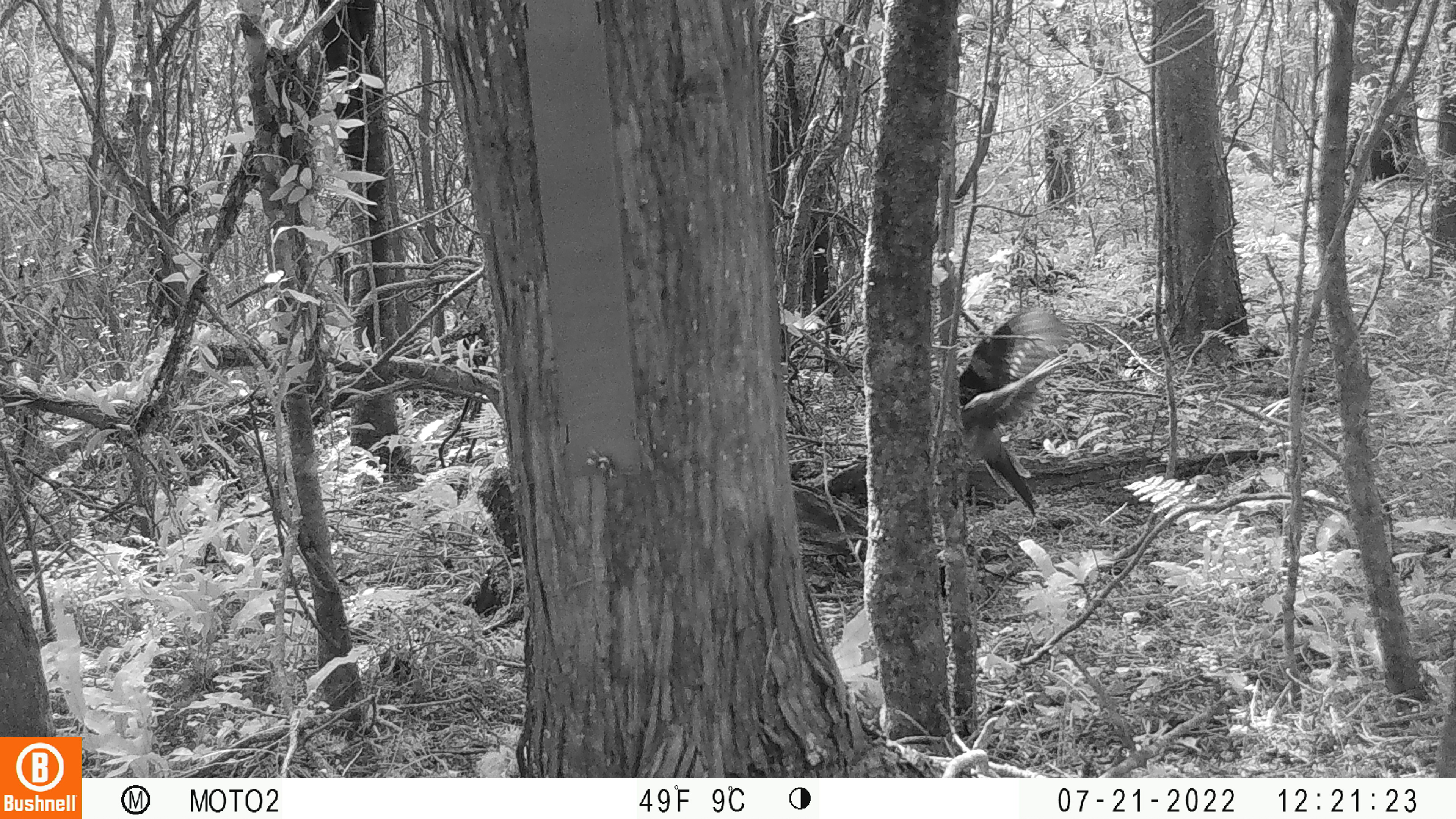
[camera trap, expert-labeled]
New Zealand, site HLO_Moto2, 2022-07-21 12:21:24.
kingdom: Animalia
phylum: Chordata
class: Aves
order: Psittaciformes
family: Psittaculidae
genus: Platycercus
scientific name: Platycercus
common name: rosella